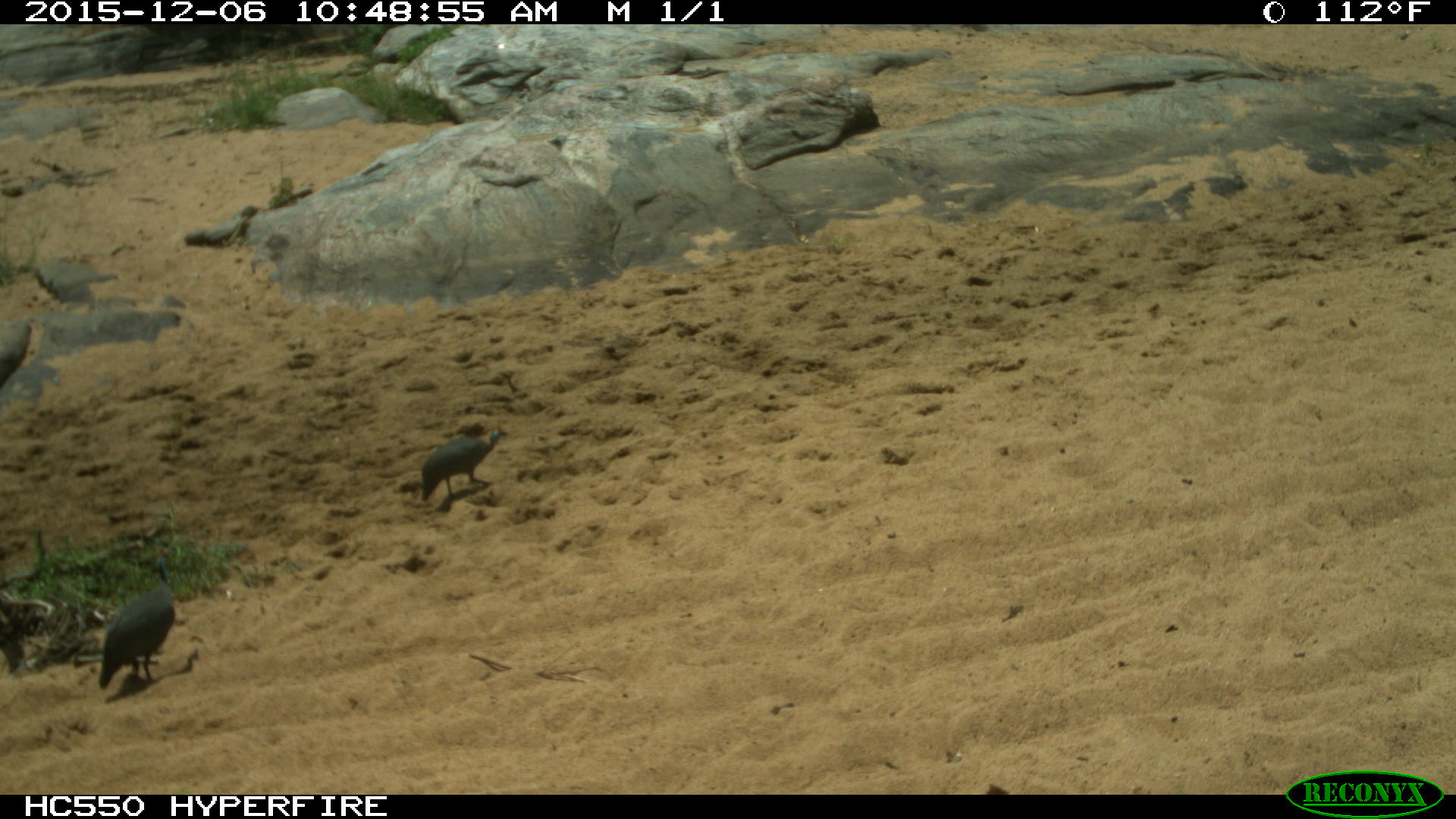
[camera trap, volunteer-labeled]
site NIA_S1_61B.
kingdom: Animalia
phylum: Chordata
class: Aves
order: Galliformes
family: Numididae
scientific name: Numididae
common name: guineafowl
Guineafowl (Numididae), count 2. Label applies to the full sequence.